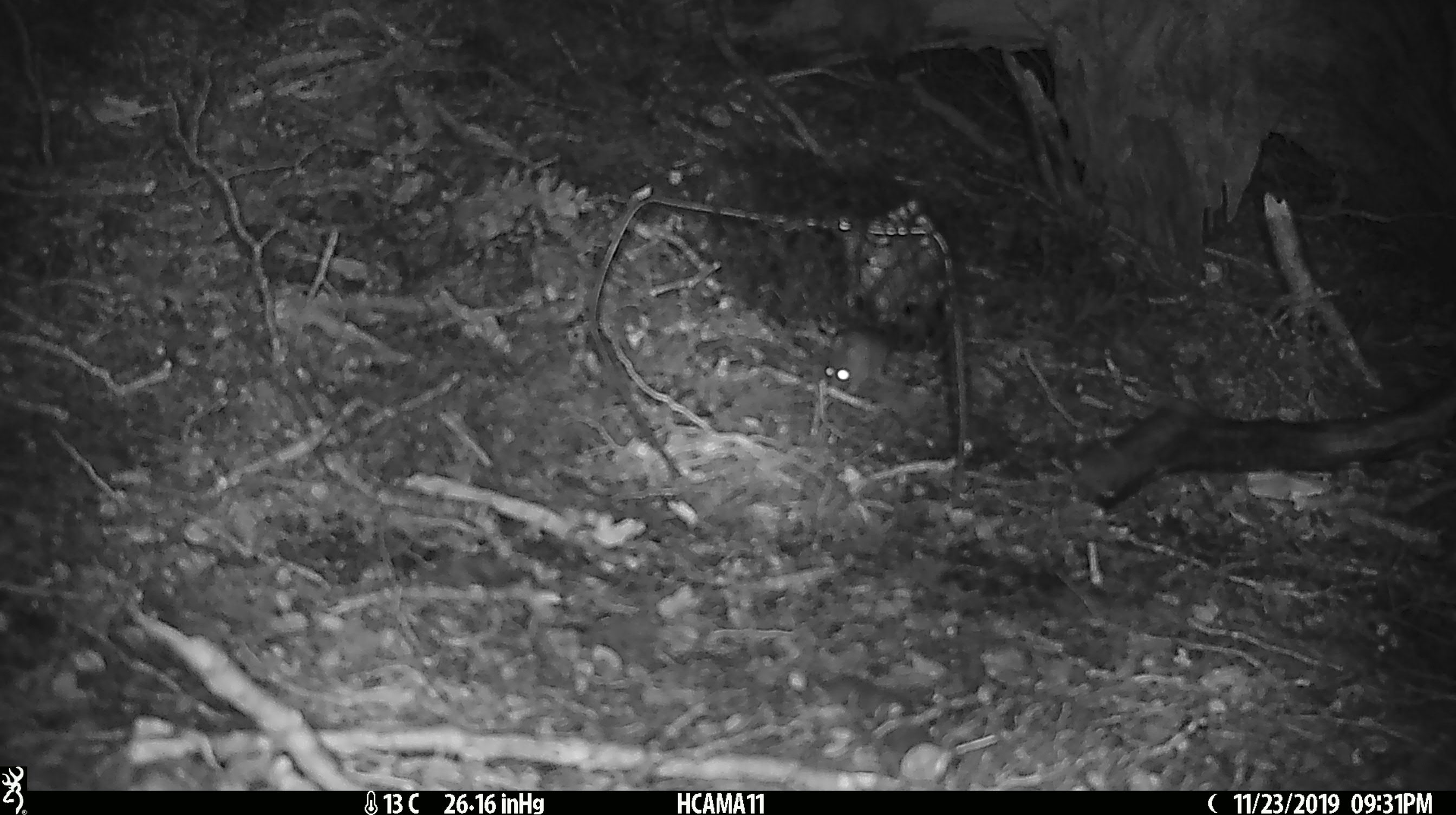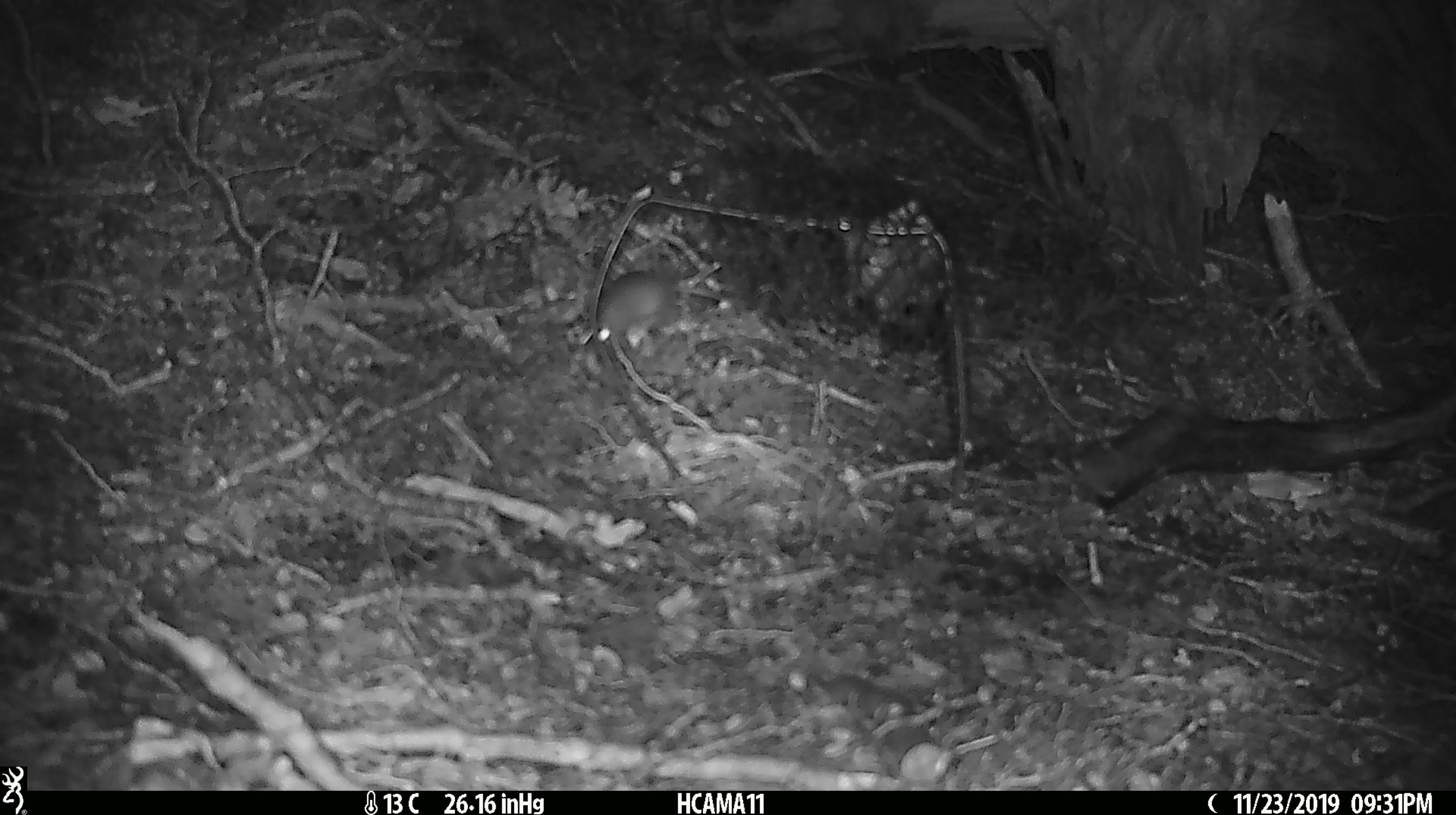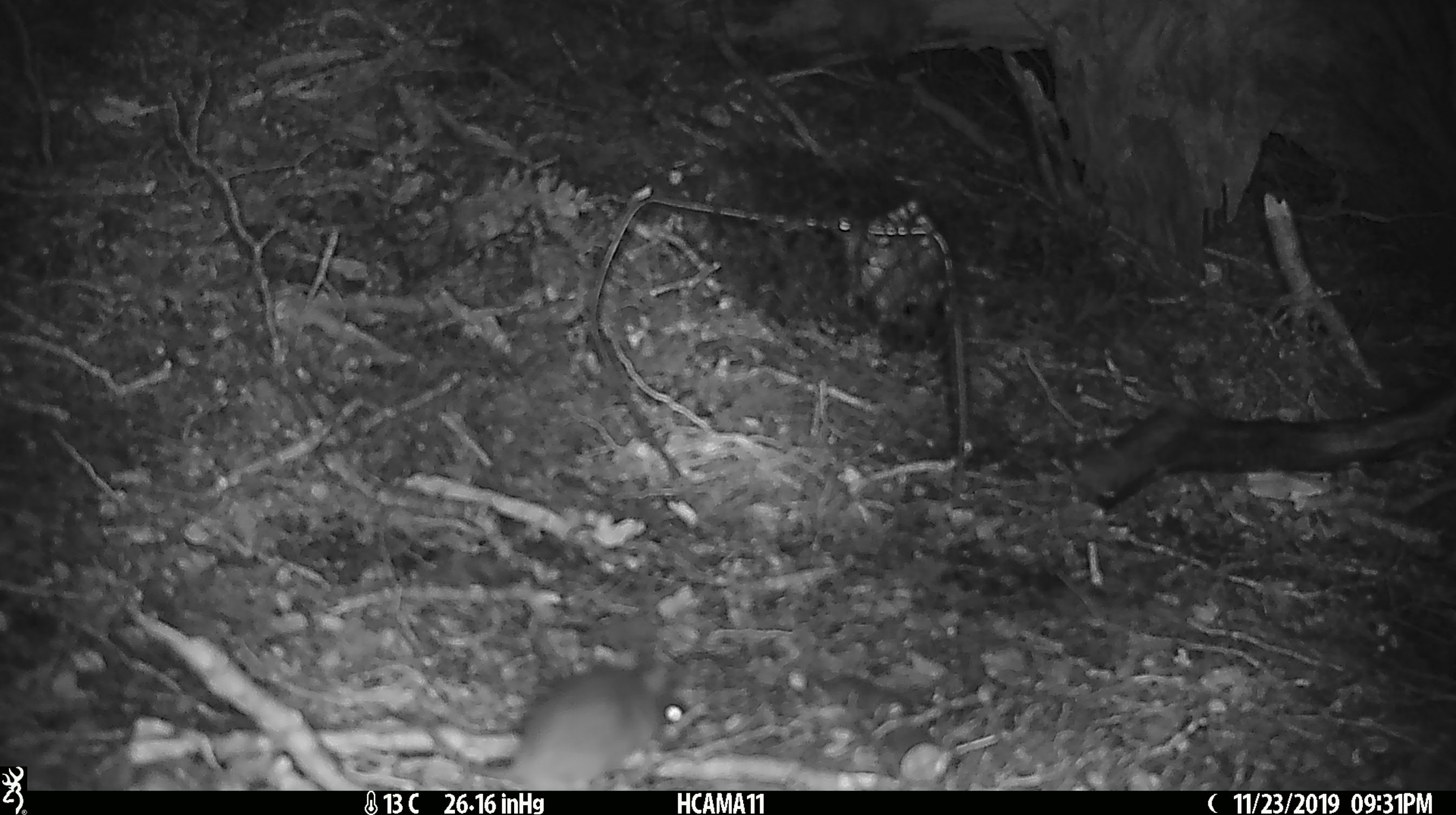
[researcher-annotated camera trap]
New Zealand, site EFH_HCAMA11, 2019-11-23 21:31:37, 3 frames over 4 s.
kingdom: Animalia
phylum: Chordata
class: Mammalia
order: Rodentia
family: Muridae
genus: Mus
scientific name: Mus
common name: mouse